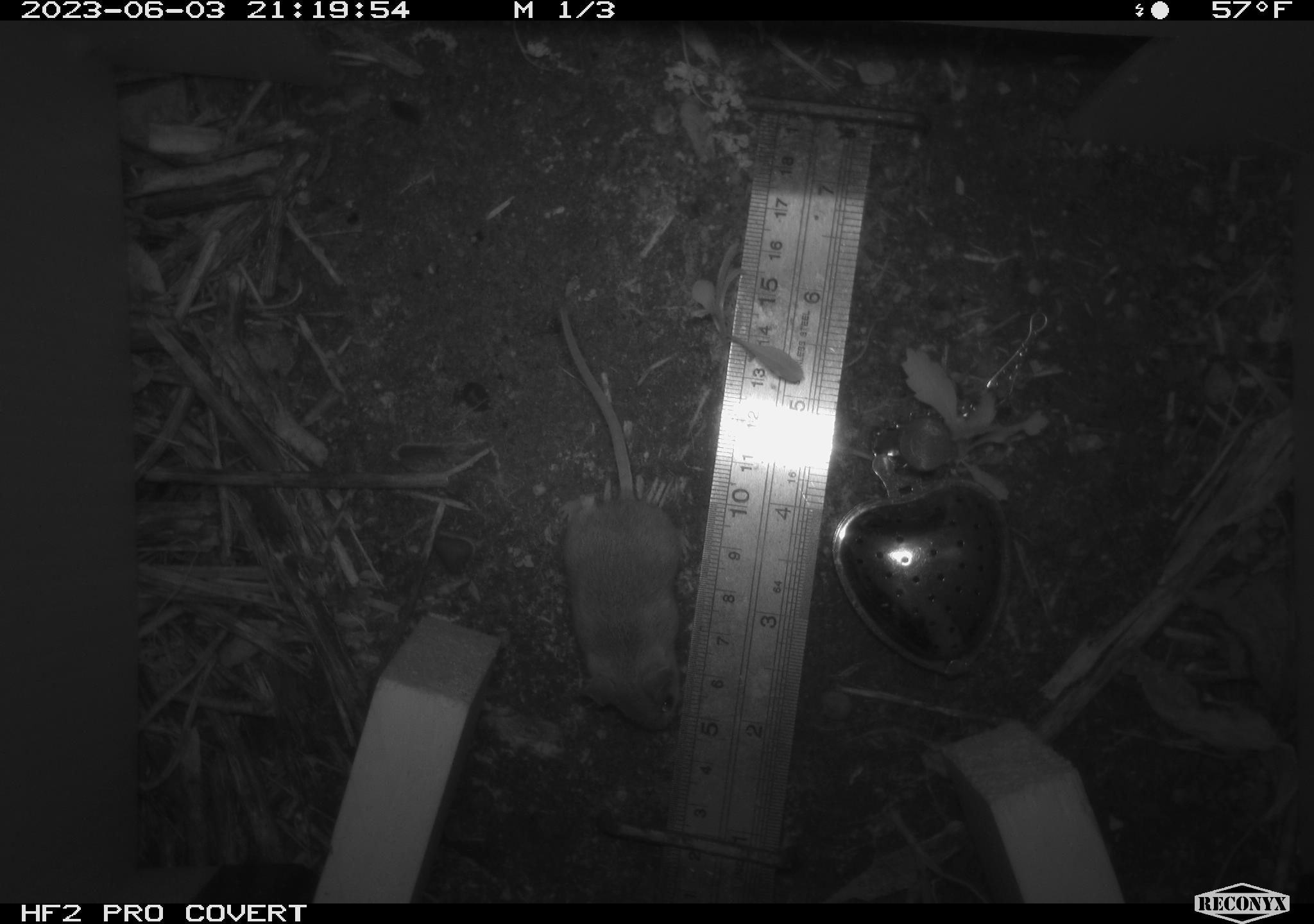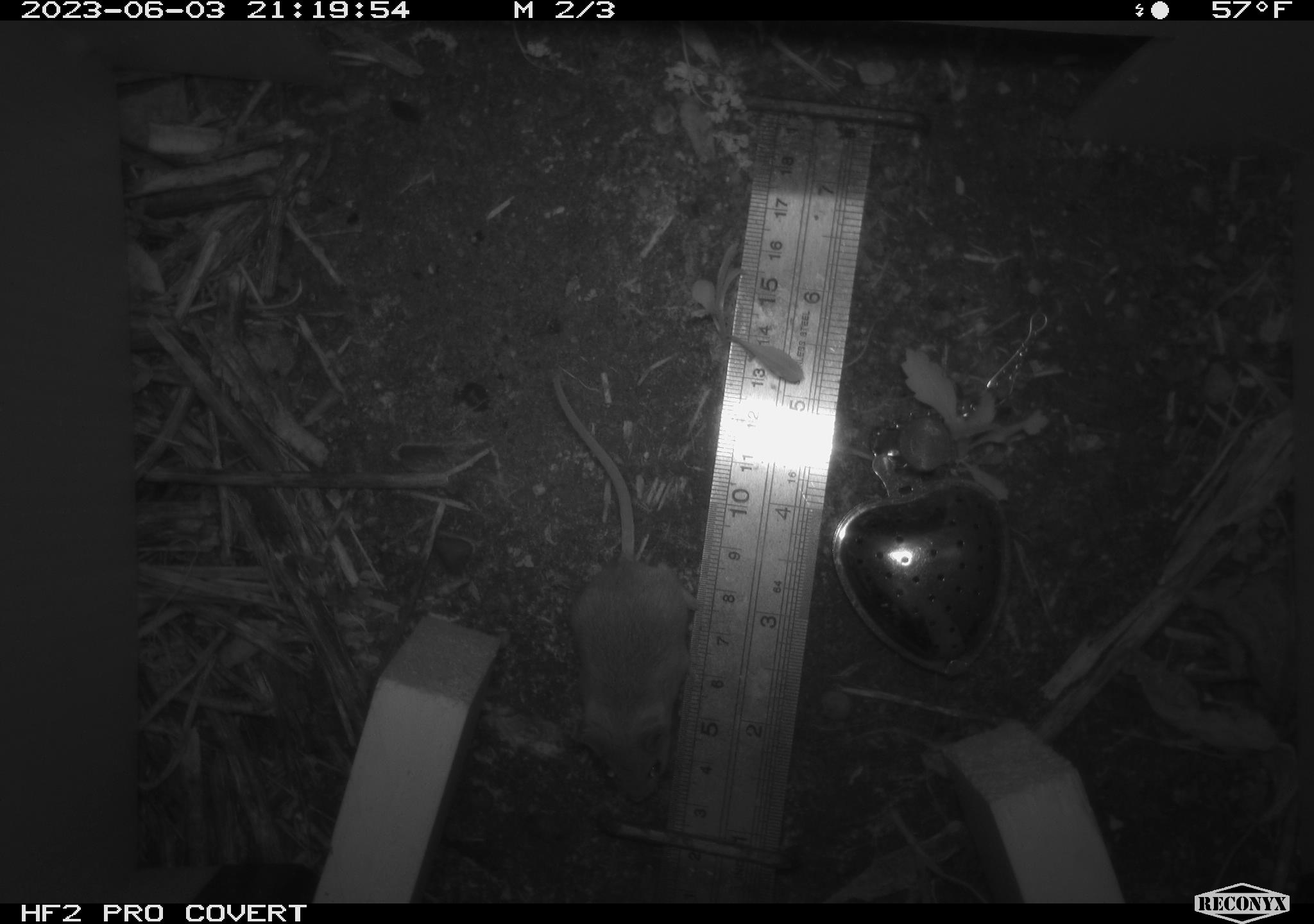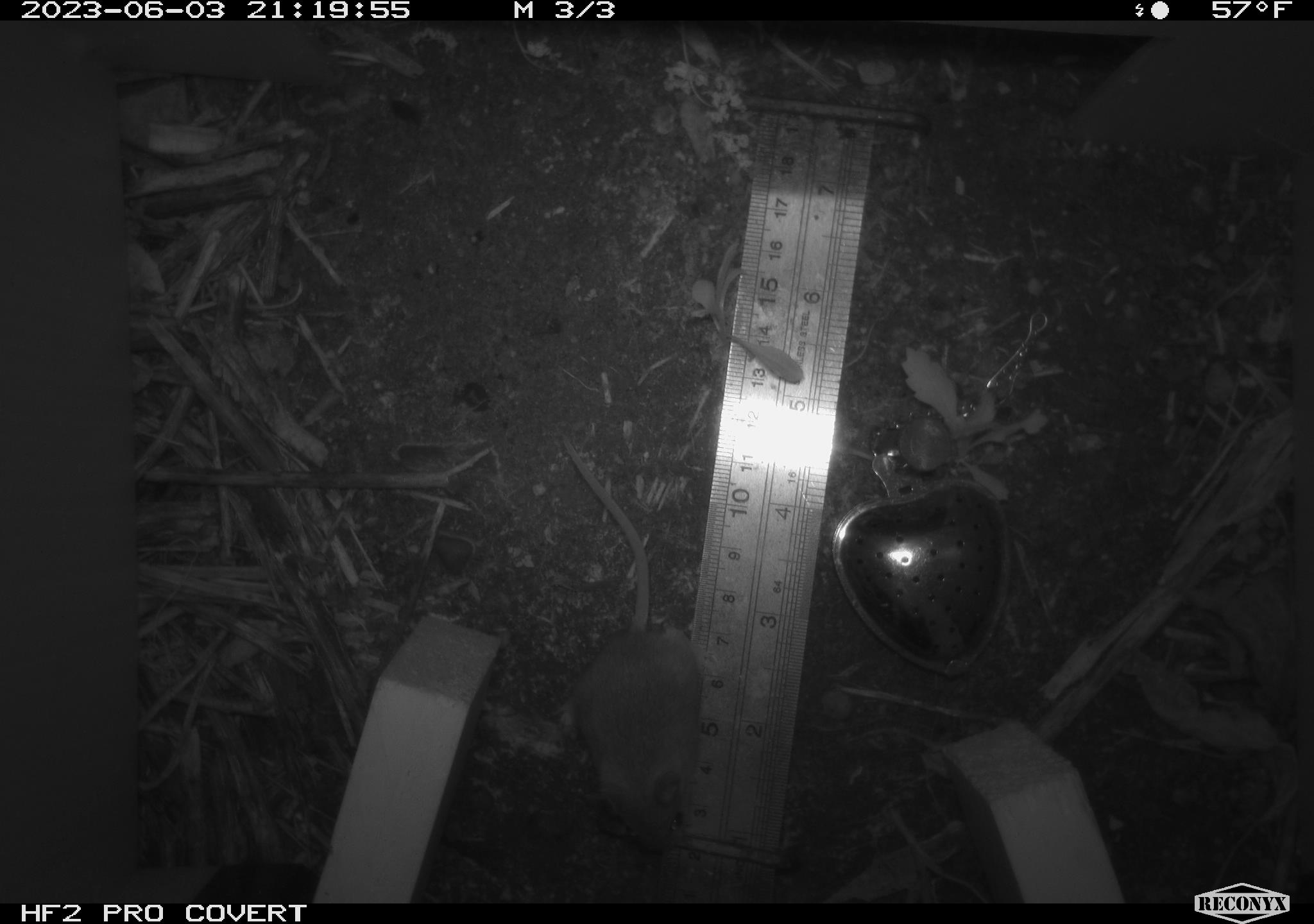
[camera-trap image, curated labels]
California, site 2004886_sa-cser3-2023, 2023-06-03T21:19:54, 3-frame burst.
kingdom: Animalia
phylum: Chordata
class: Mammalia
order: Rodentia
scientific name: Rodentia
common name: mouse species